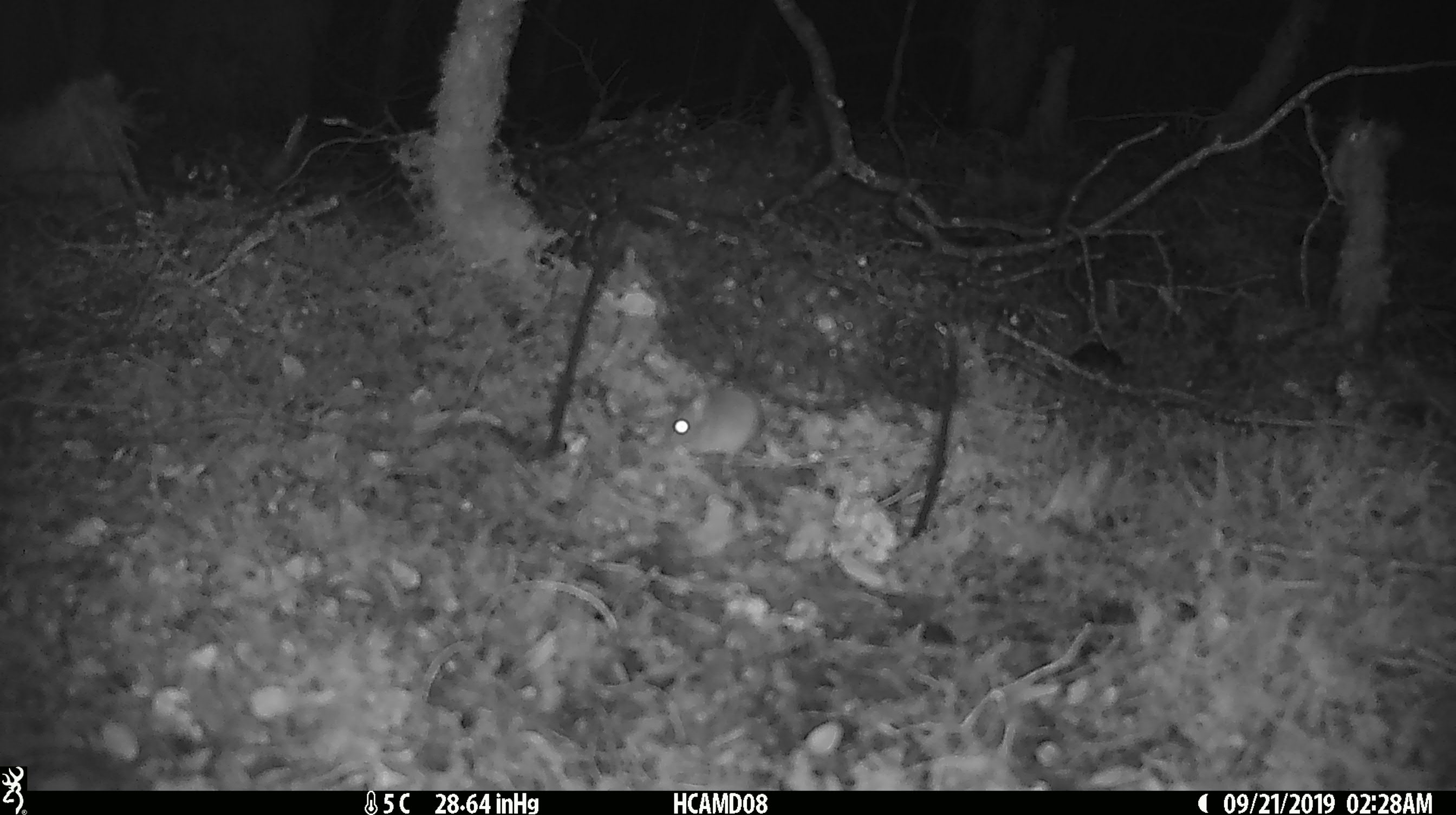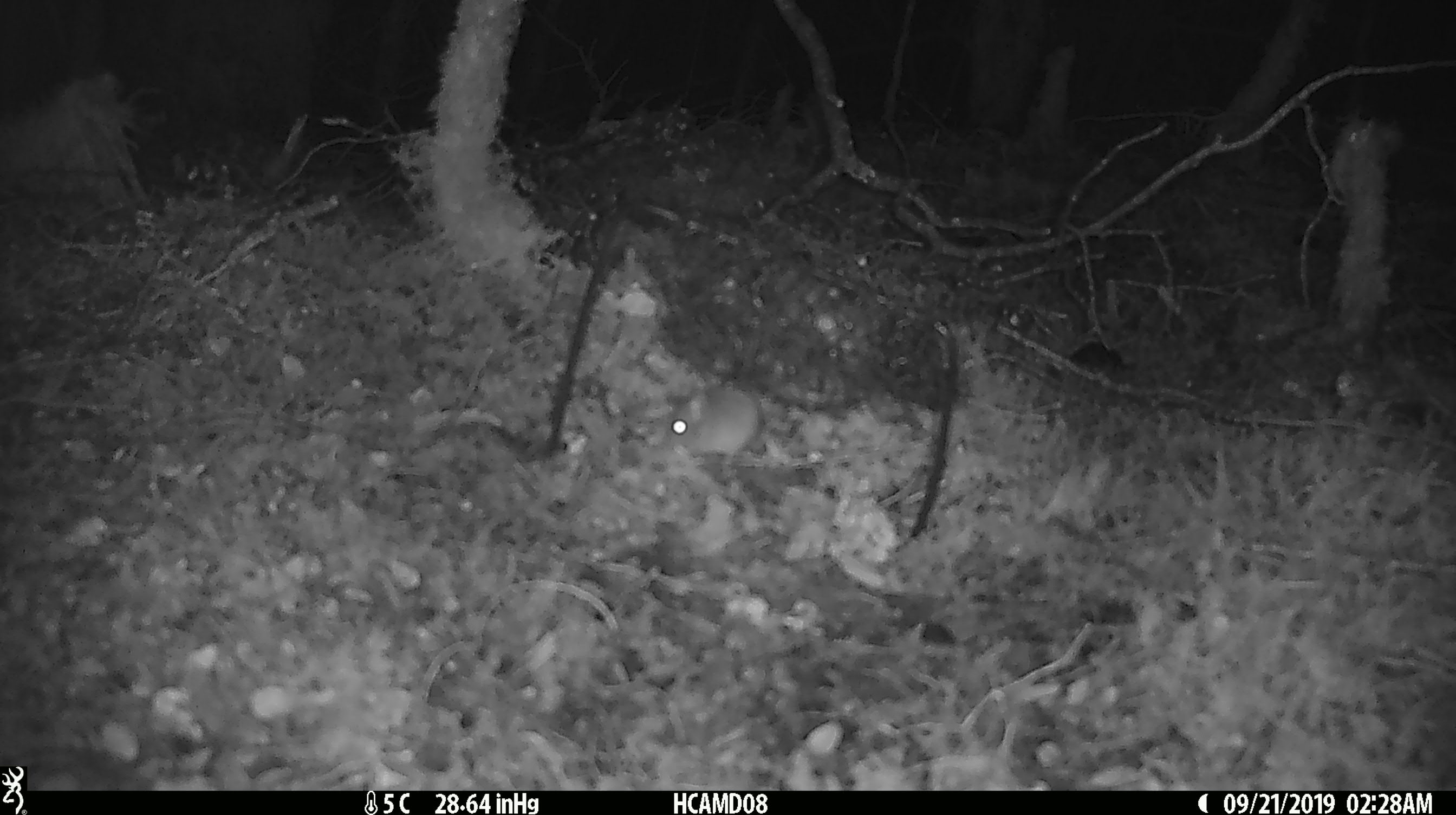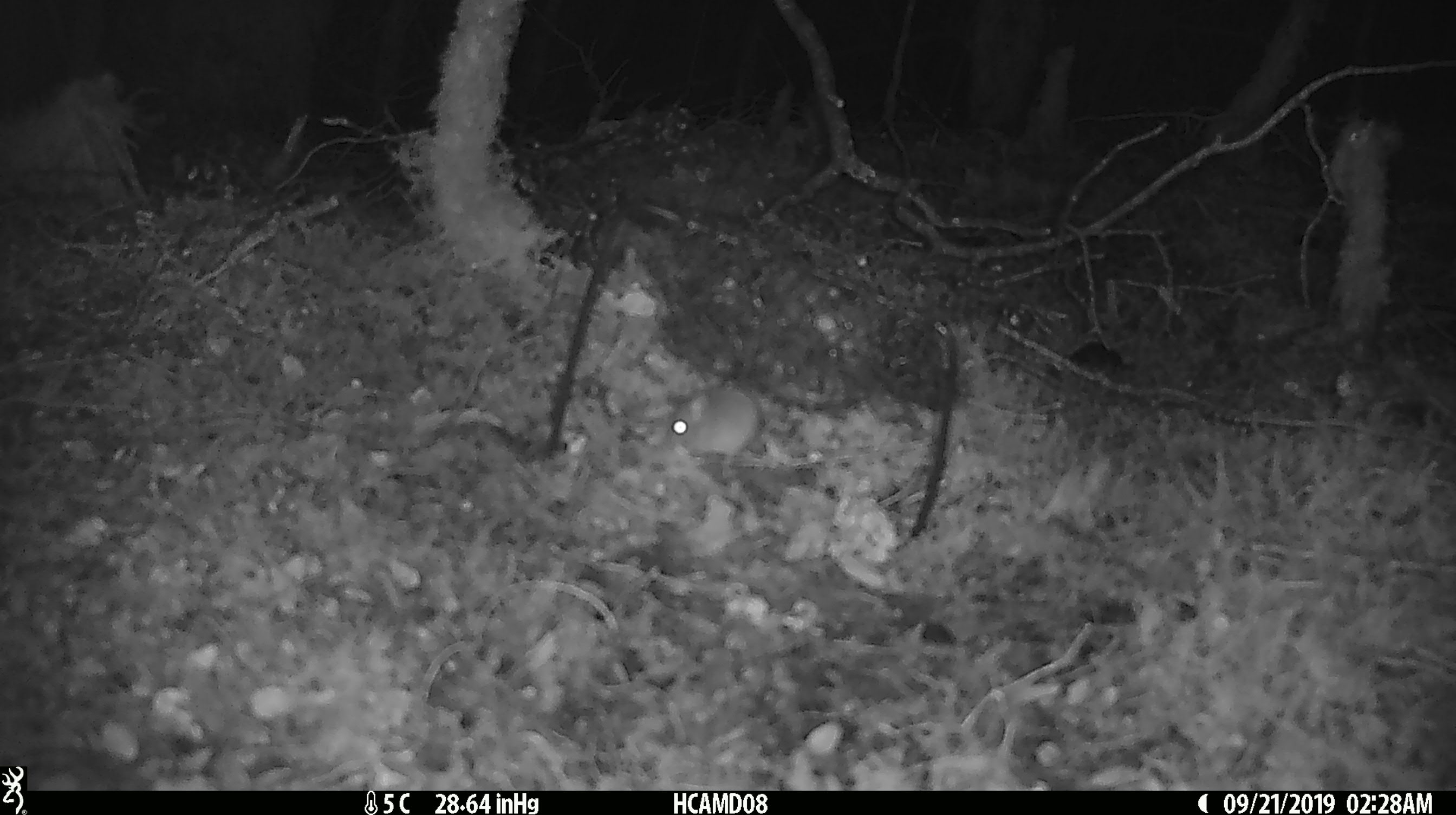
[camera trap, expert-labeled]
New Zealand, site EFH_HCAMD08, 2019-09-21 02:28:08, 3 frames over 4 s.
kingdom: Animalia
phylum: Chordata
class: Mammalia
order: Rodentia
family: Muridae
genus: Mus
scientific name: Mus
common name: mouse